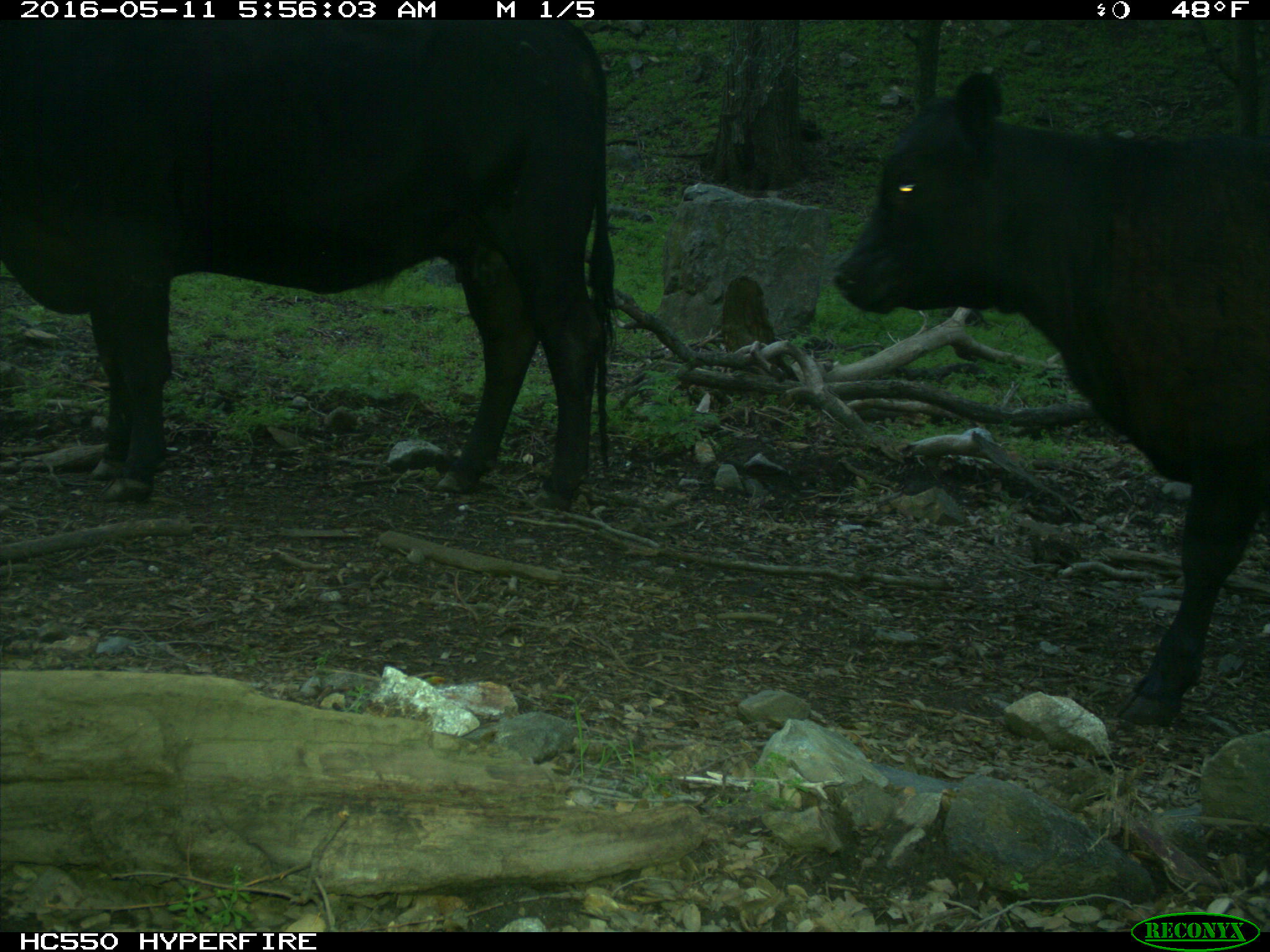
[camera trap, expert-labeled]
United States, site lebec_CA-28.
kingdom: Animalia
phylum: Chordata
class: Mammalia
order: Artiodactyla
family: Bovidae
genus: Bos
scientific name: Bos taurus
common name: domestic cow